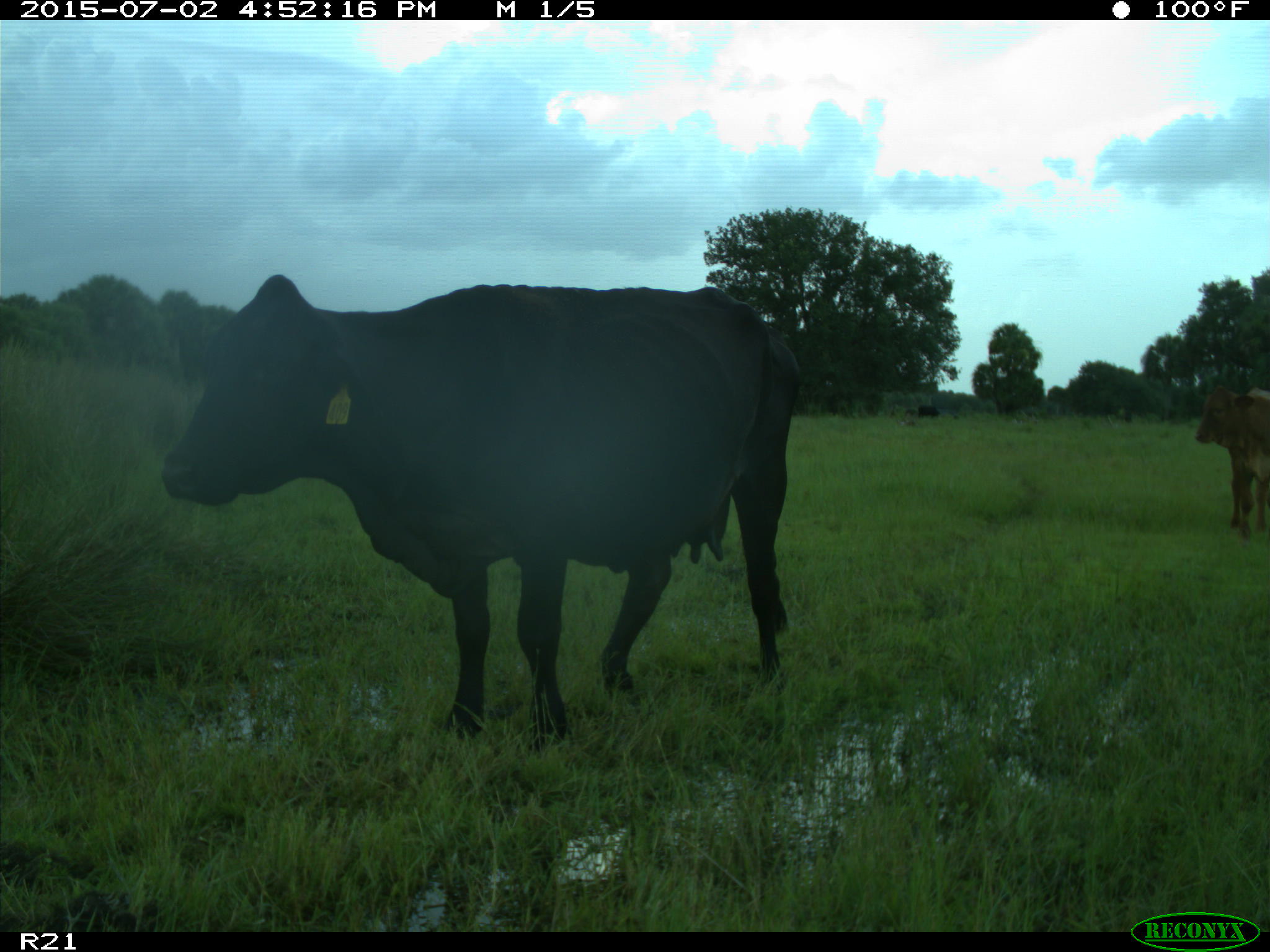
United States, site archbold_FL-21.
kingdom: Animalia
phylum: Chordata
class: Mammalia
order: Artiodactyla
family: Bovidae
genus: Bos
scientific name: Bos taurus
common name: domestic cow